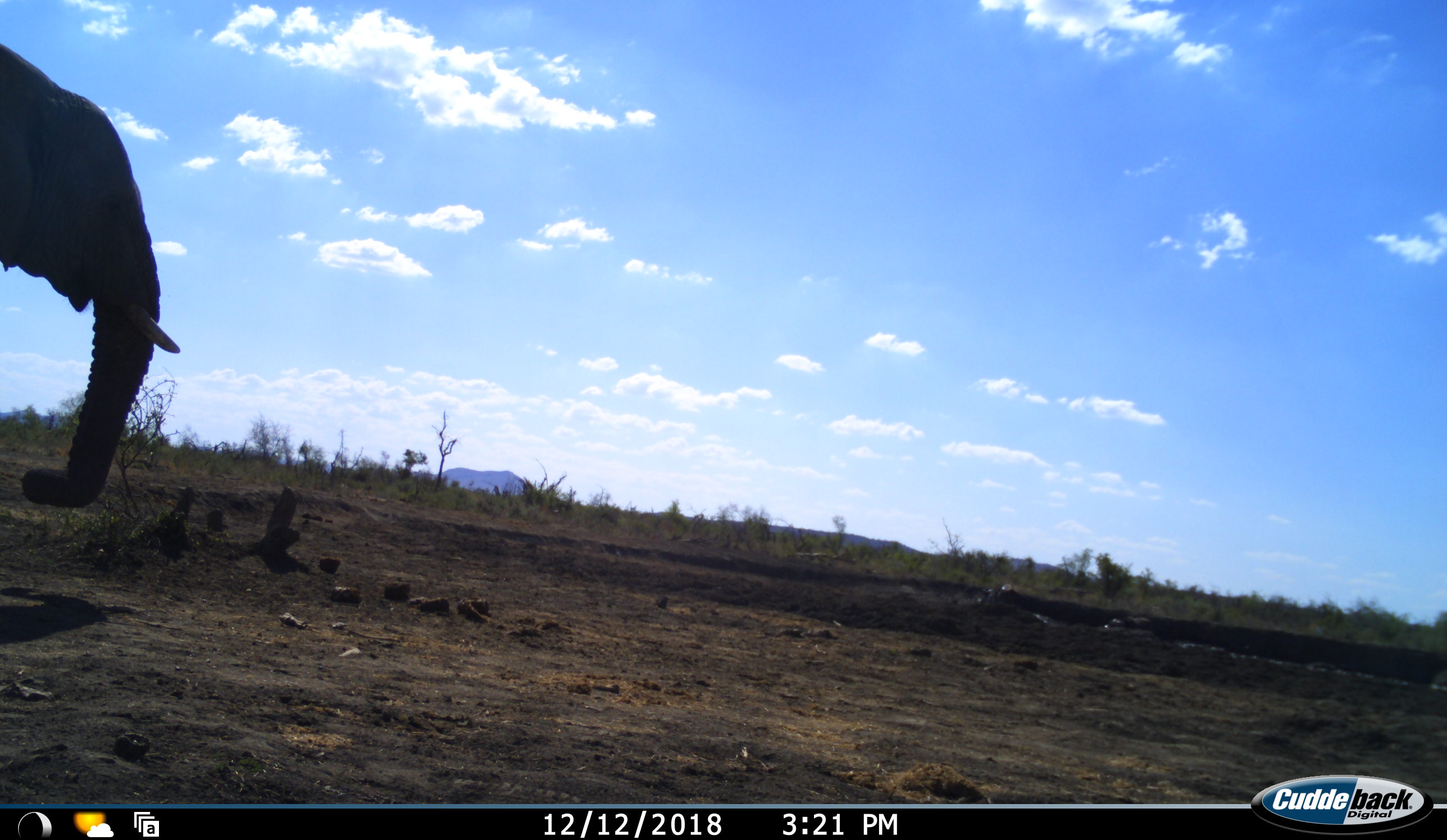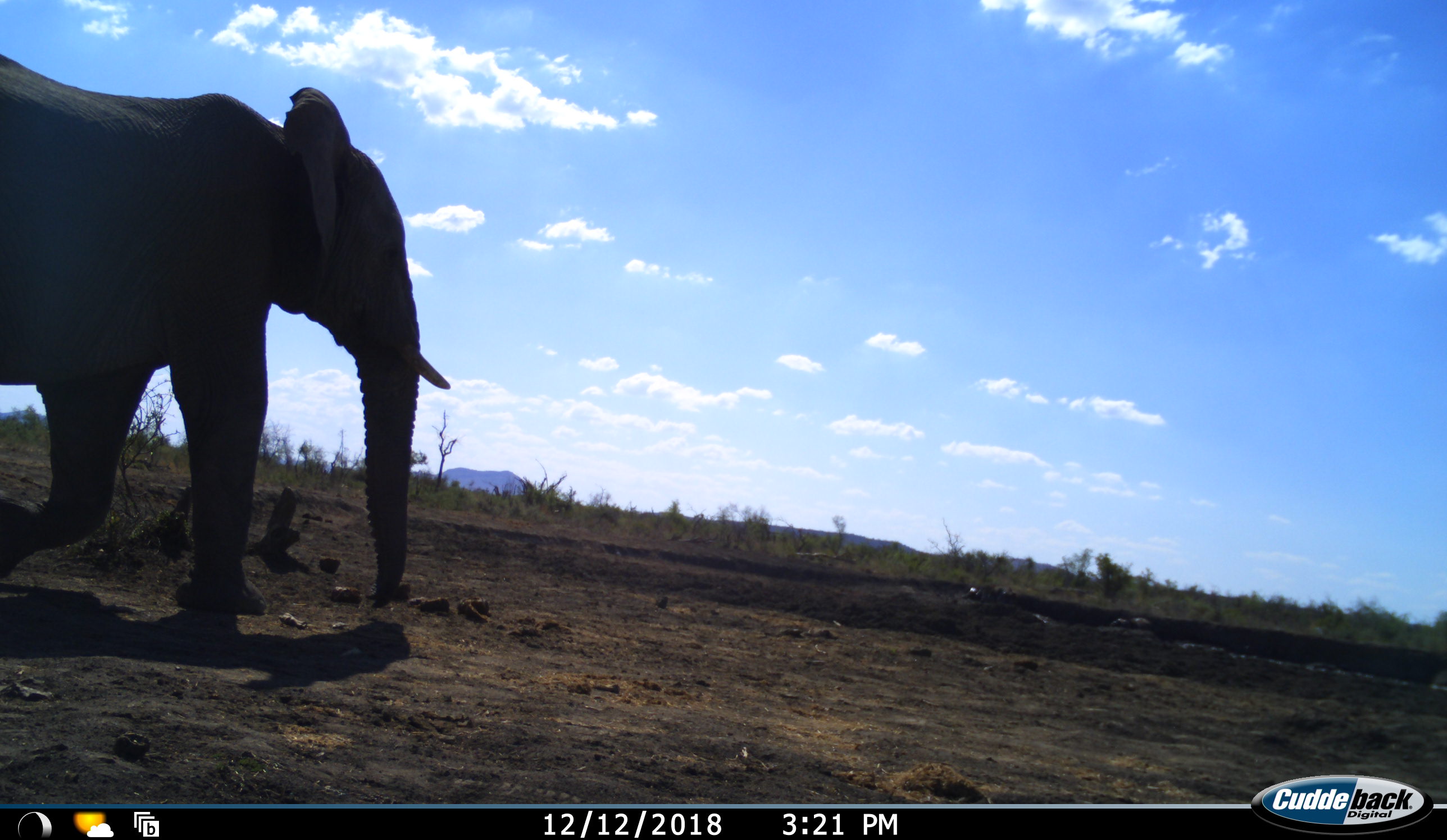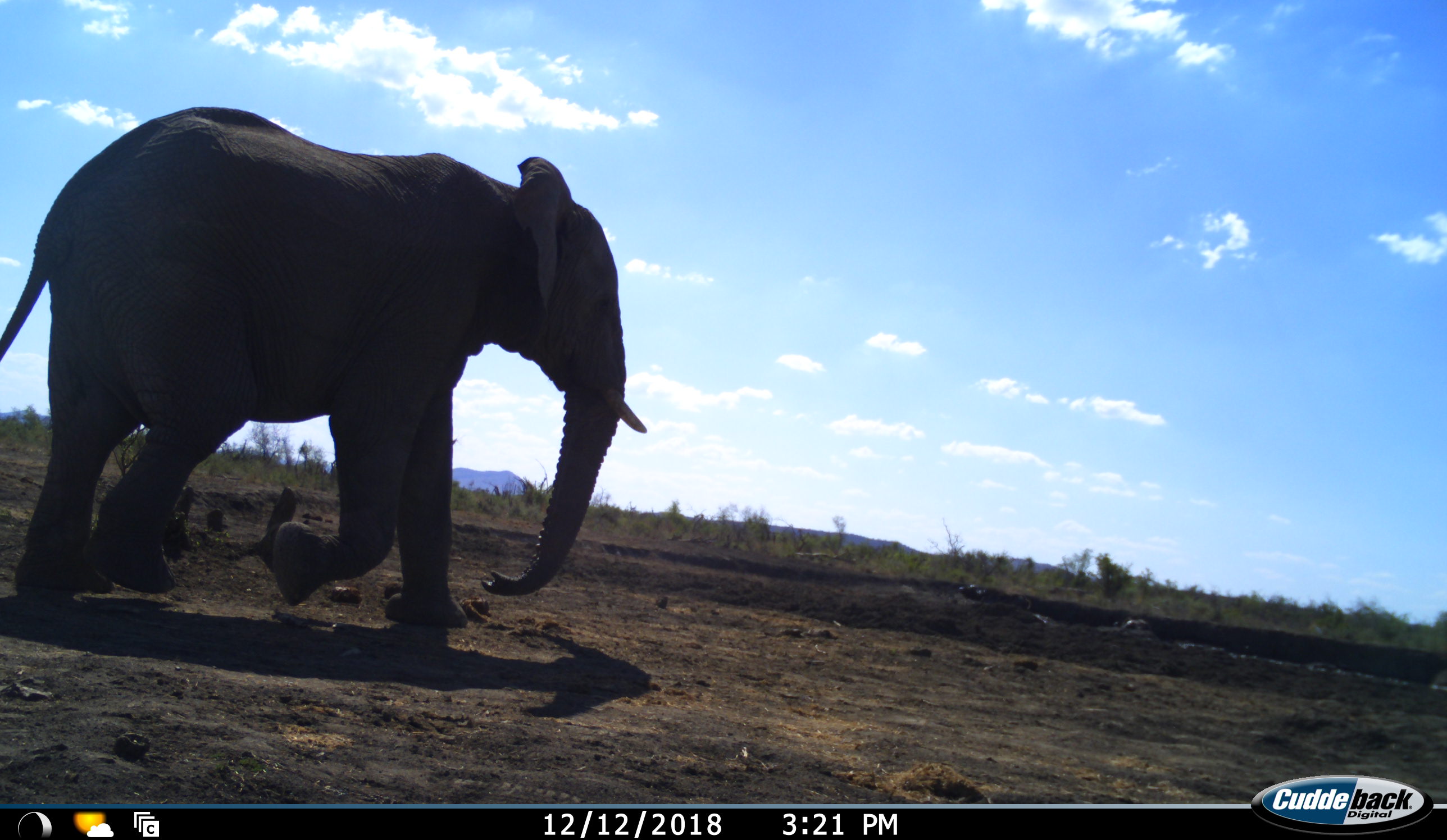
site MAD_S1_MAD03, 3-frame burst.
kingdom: Animalia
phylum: Chordata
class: Mammalia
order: Proboscidea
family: Elephantidae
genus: Loxodonta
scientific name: Loxodonta africana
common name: african bush elephant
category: elephant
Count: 1.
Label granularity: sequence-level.